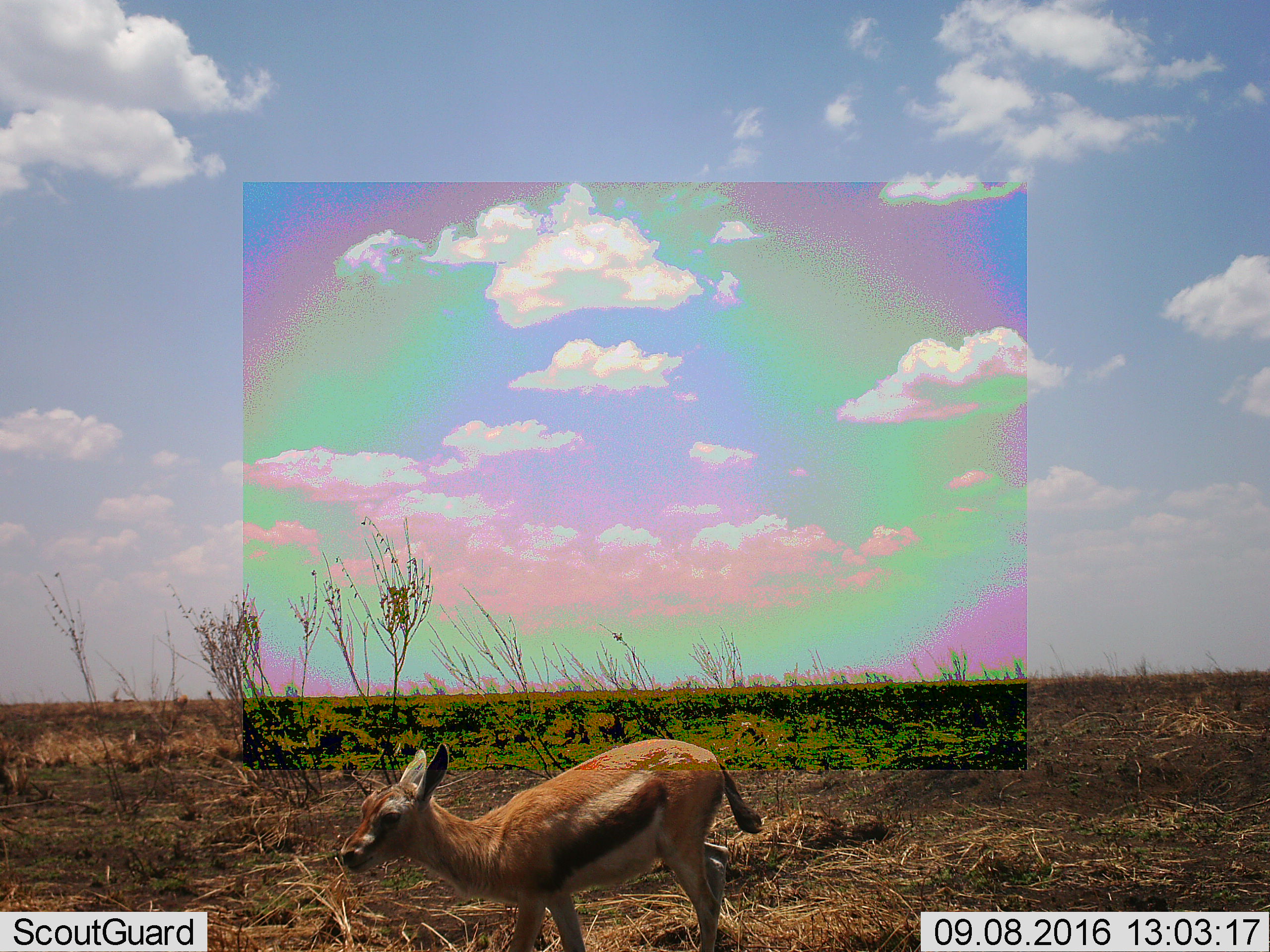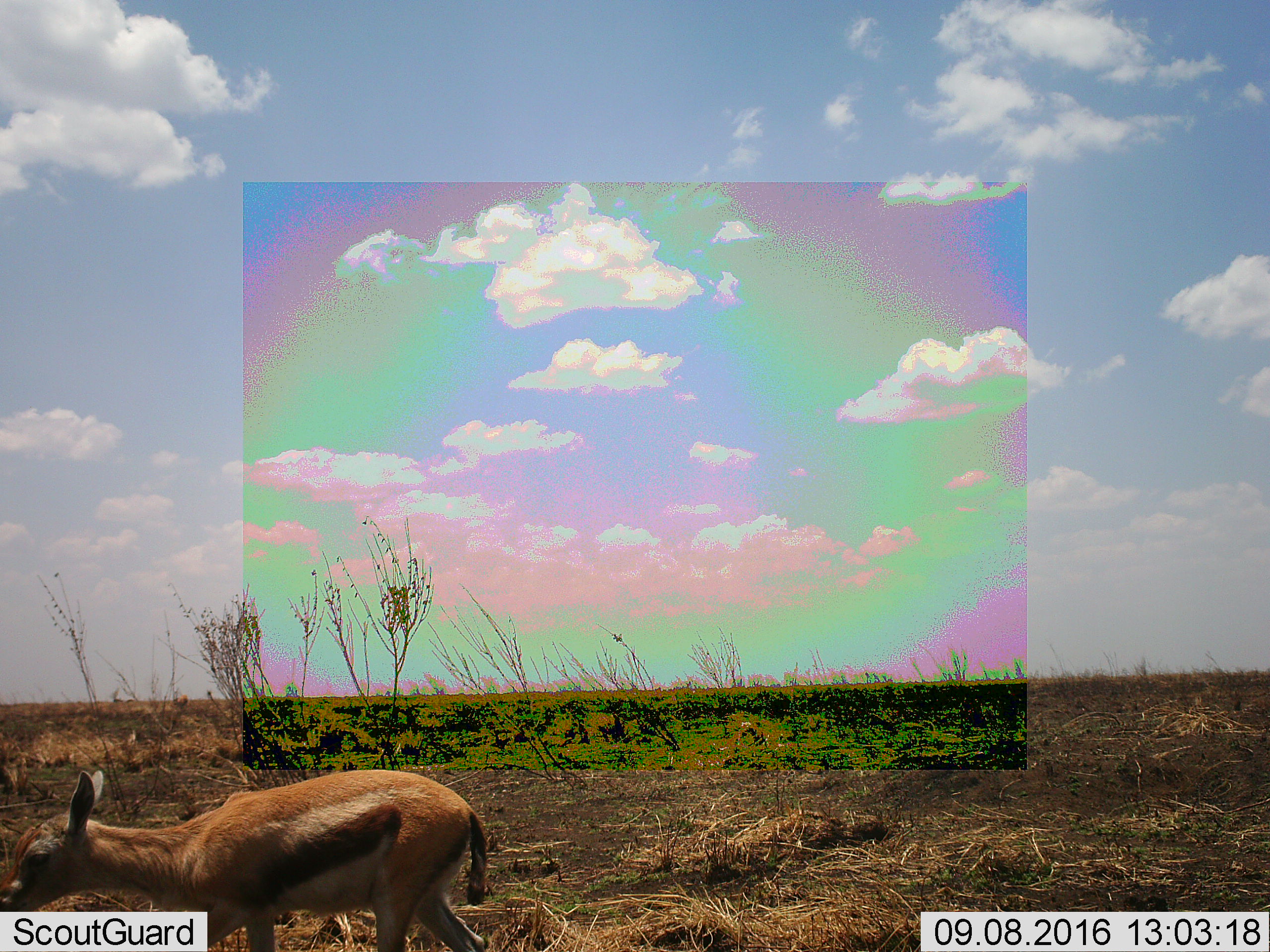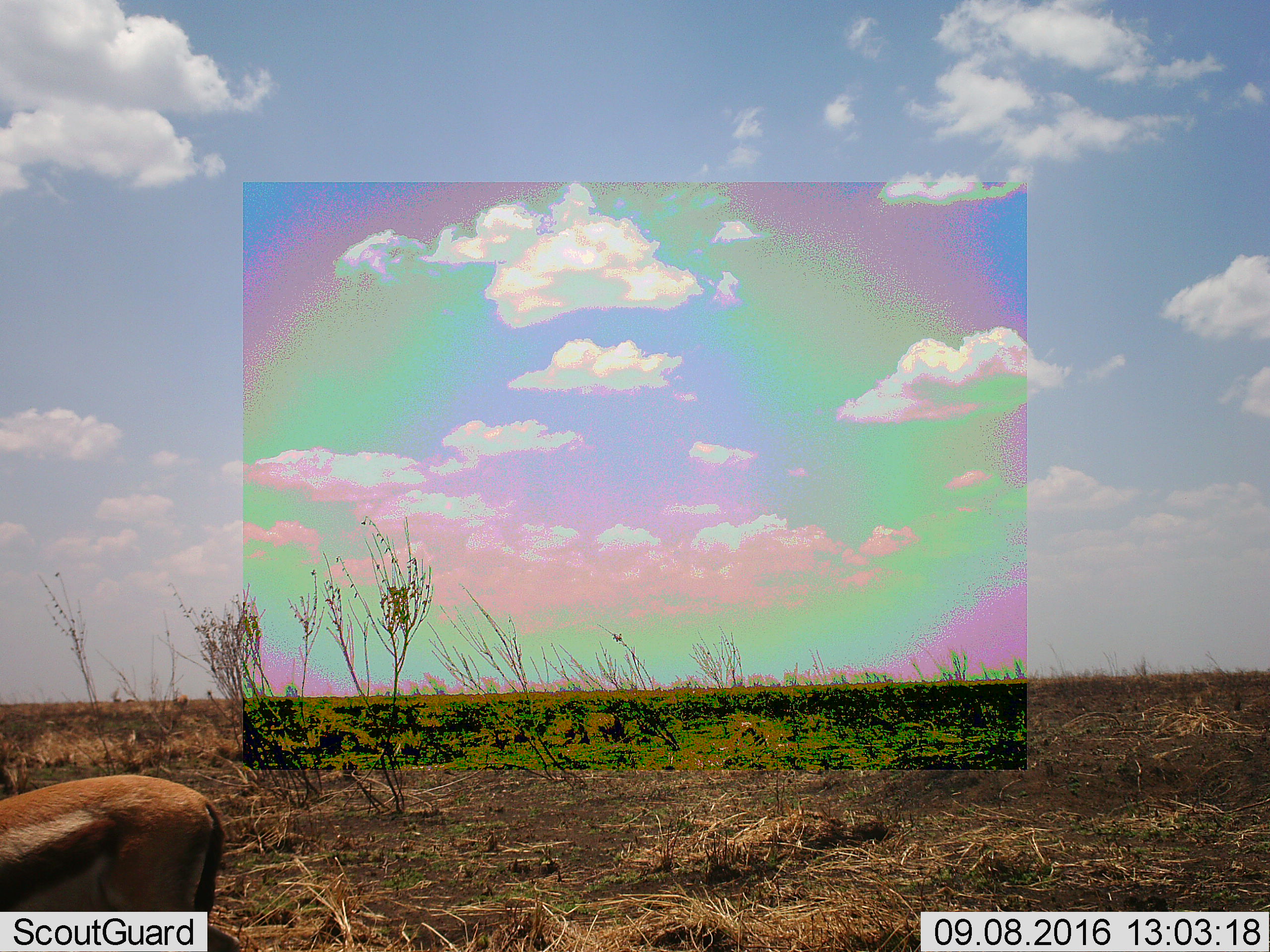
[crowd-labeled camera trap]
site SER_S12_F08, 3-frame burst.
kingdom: Animalia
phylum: Chordata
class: Mammalia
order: Artiodactyla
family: Bovidae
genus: Eudorcas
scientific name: Eudorcas thomsonii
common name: thomson's gazelle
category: gazellethomsons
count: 1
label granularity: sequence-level